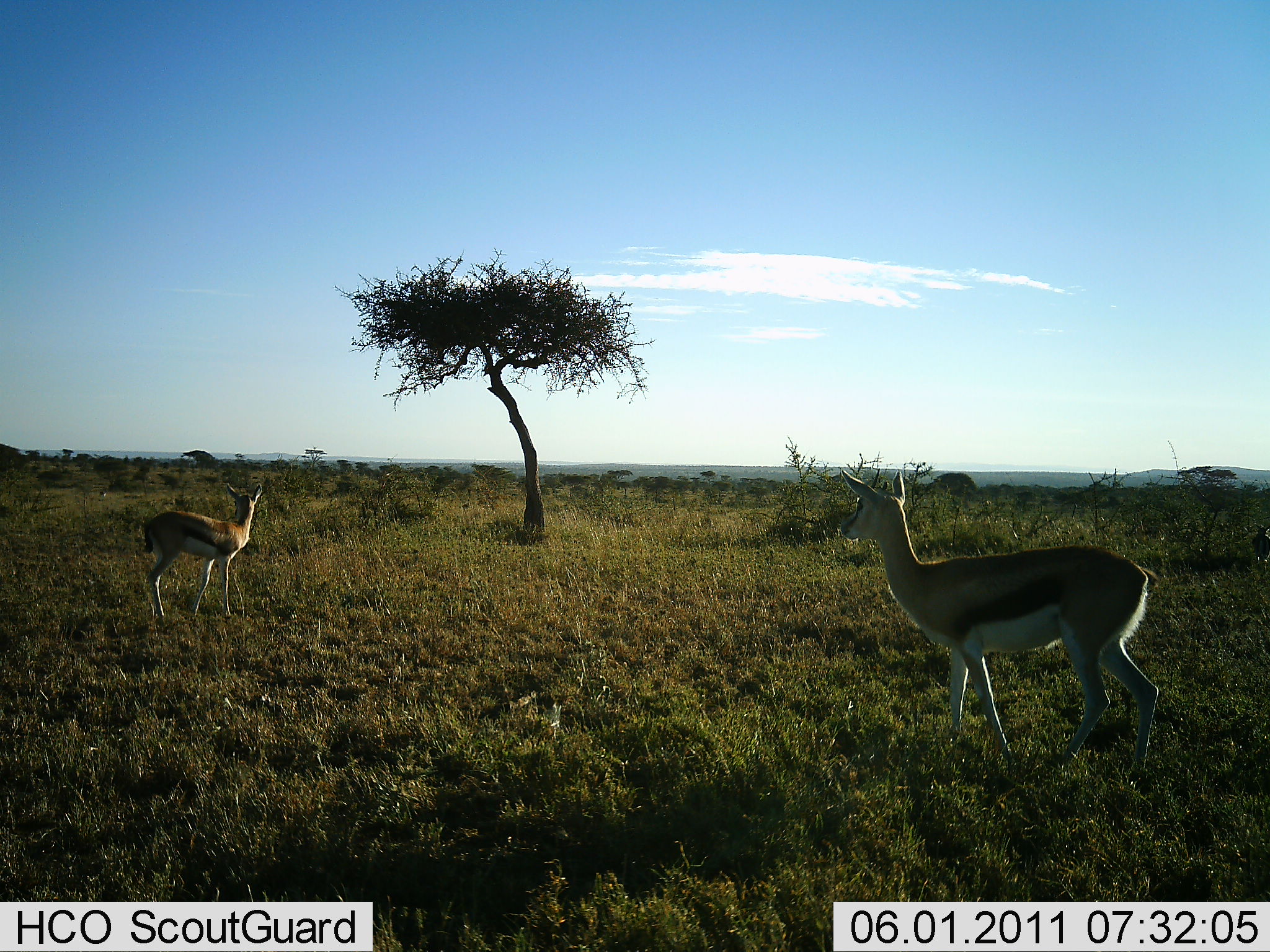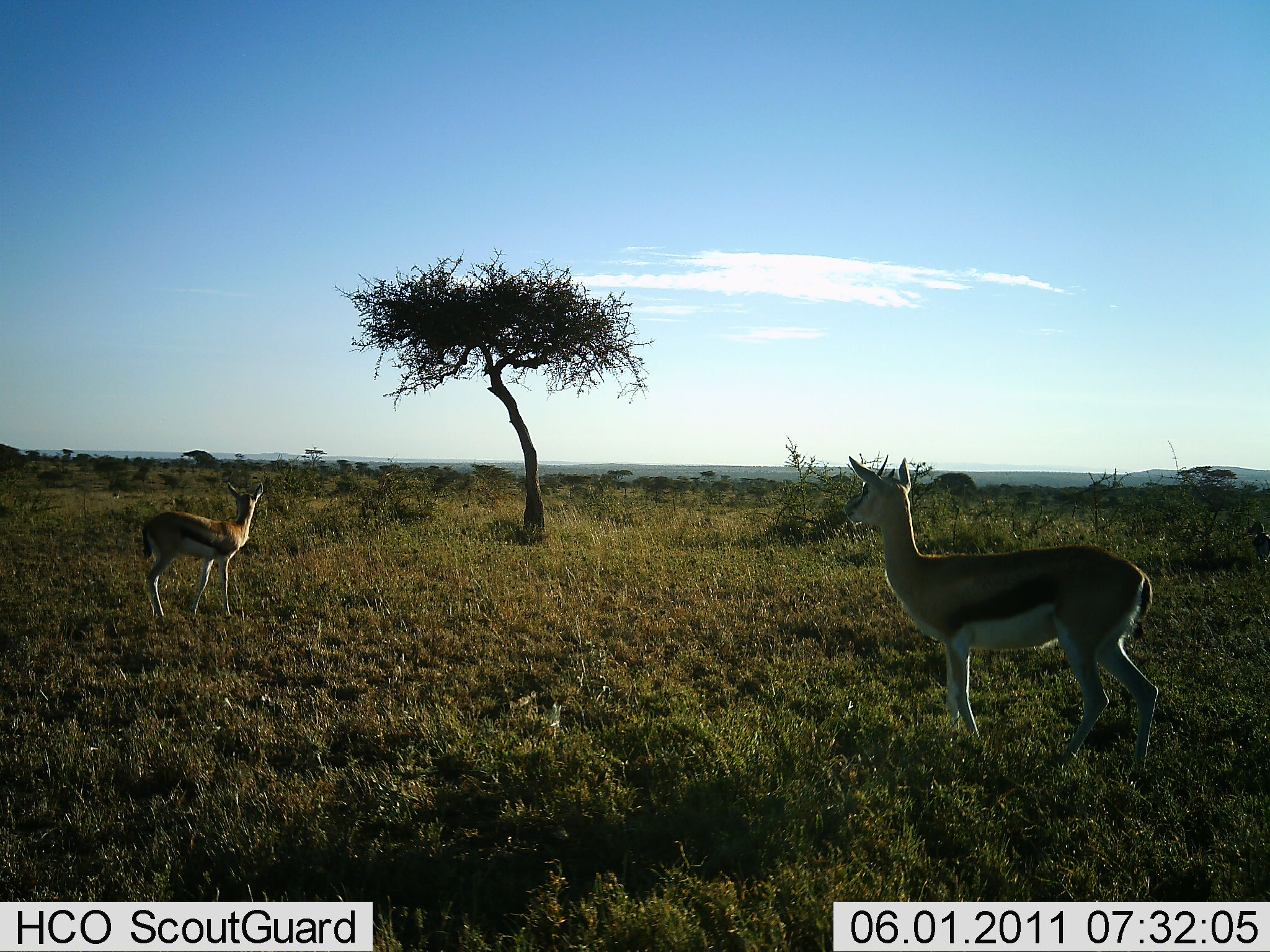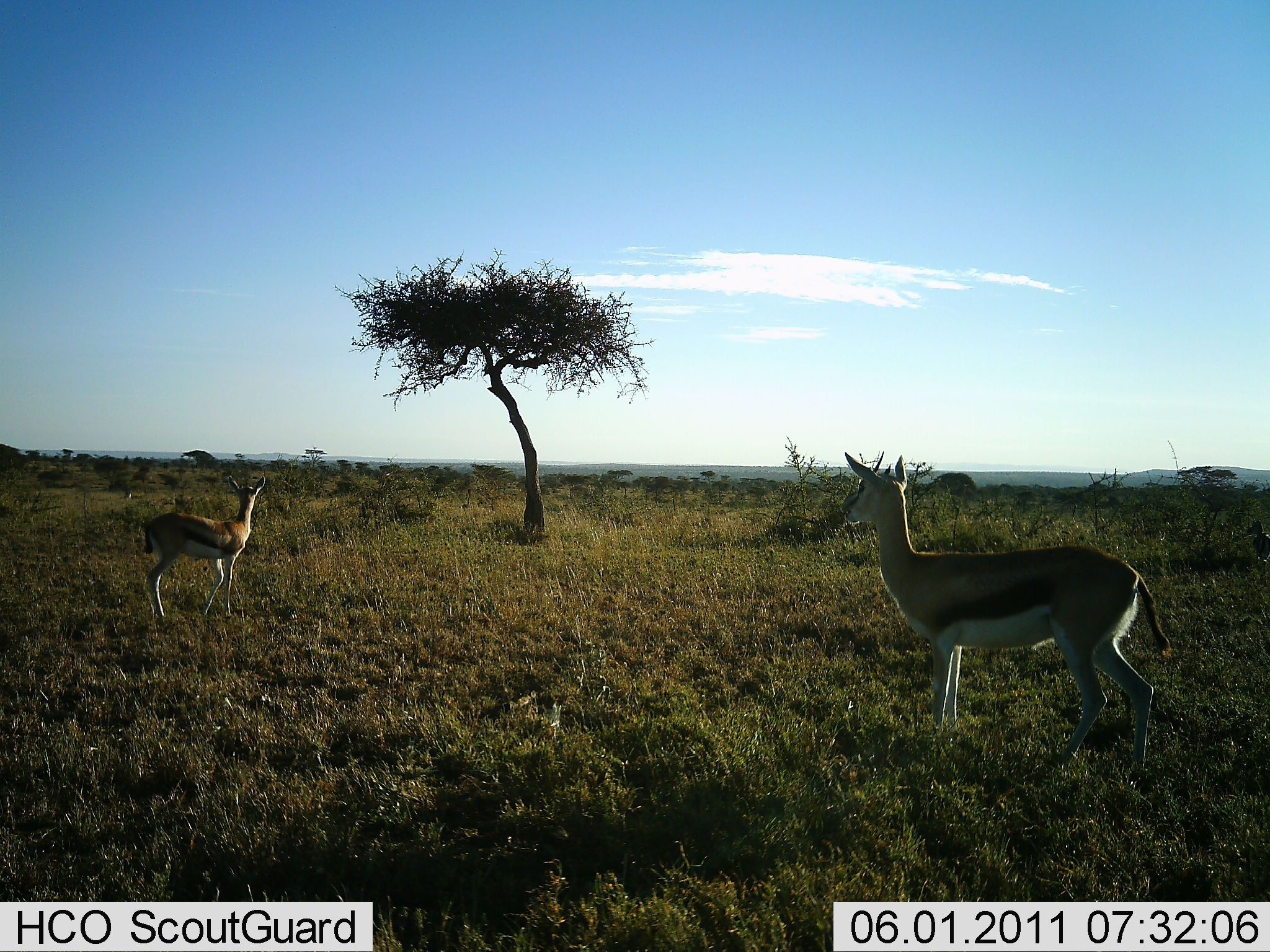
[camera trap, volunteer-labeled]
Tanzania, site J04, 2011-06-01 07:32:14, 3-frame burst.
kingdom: Animalia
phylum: Chordata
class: Mammalia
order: Artiodactyla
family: Bovidae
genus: Eudorcas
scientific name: Eudorcas thomsonii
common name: thomson's gazelle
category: gazellethomsons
Gazellethomsons (thomson's gazelle) (Eudorcas thomsonii), count 2. Behavior (volunteer vote fractions): standing 90%, resting 0%, moving 10%, interacting 0%. Young present (vote fraction): 0%. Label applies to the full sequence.